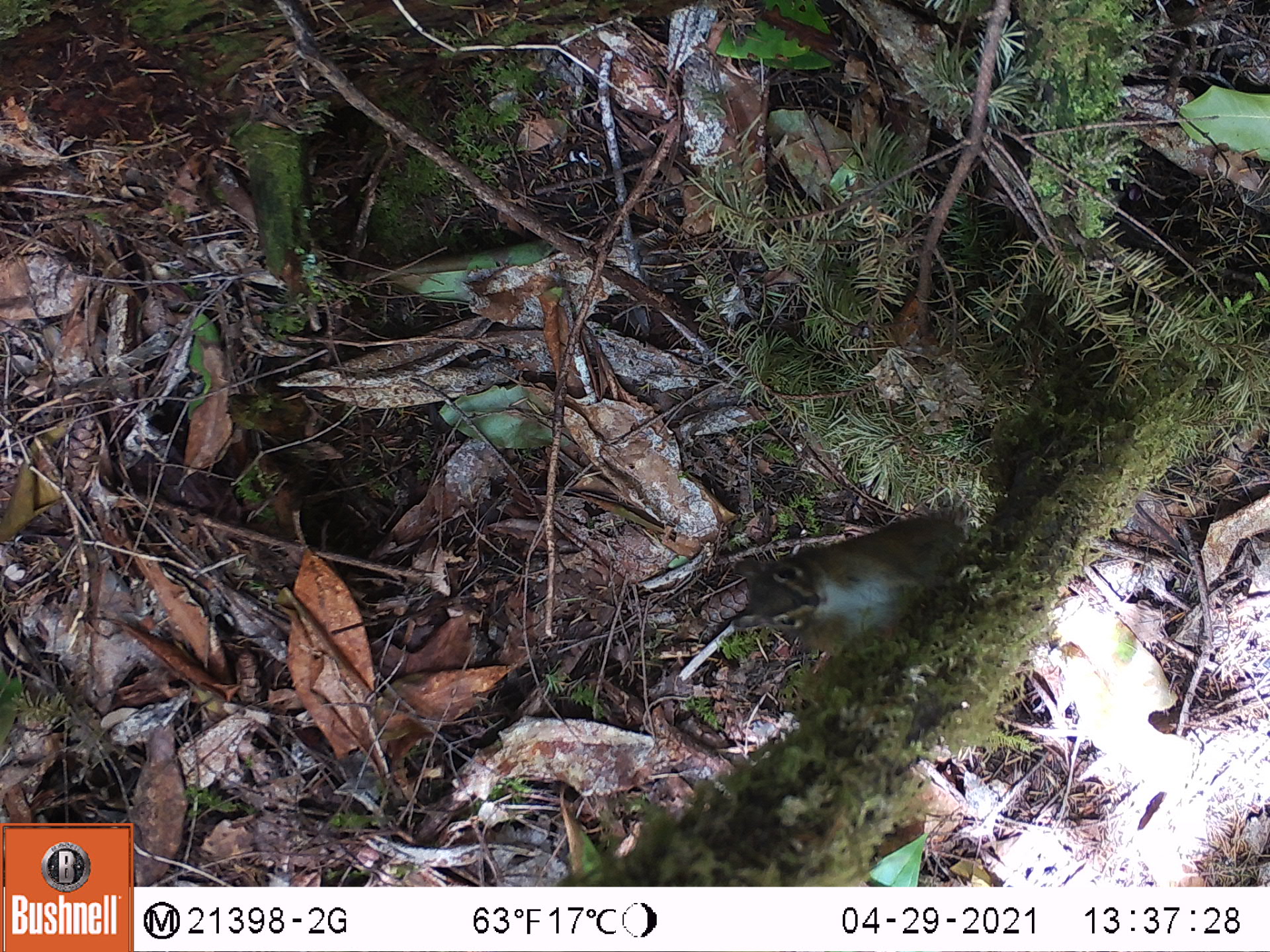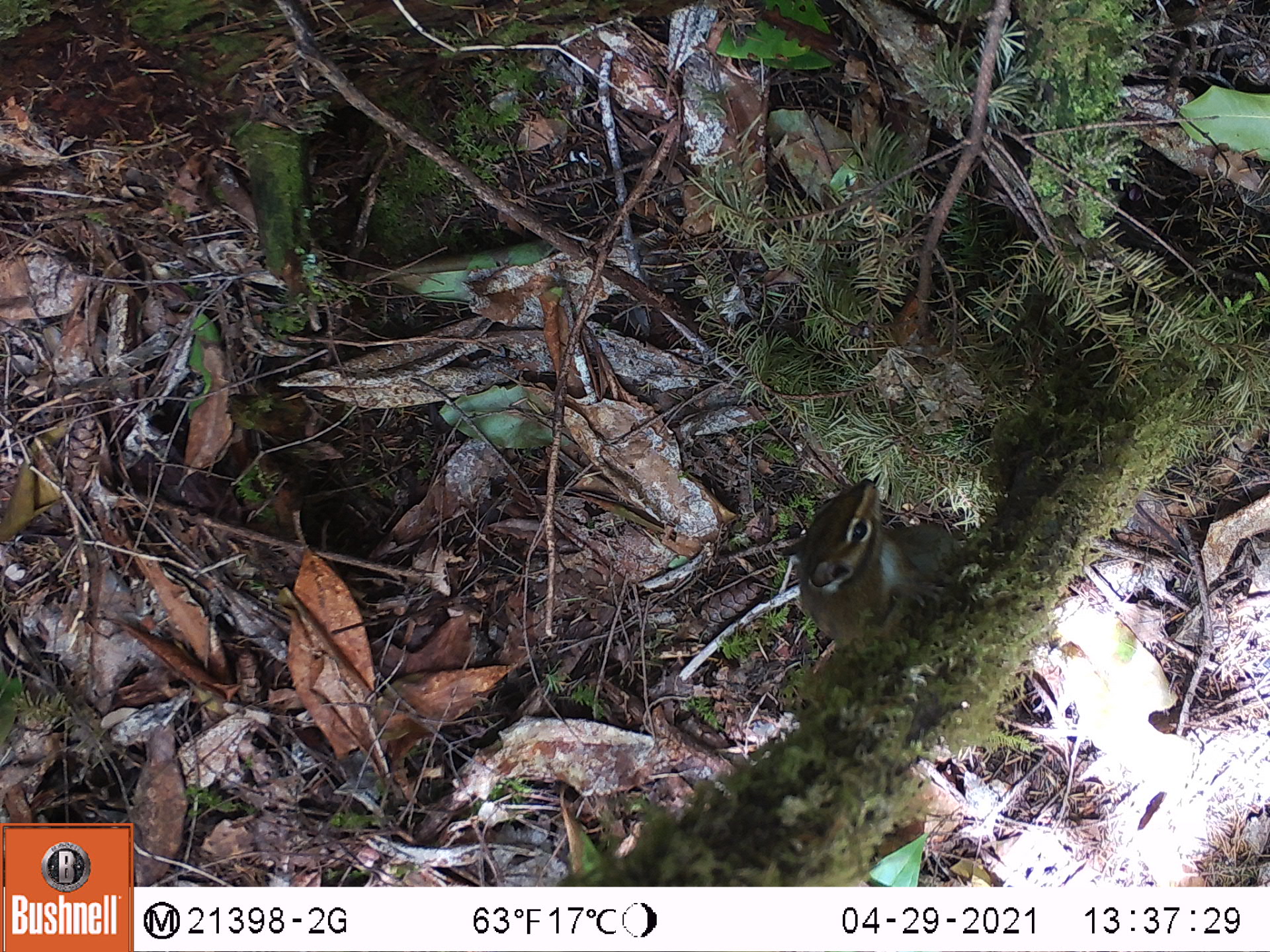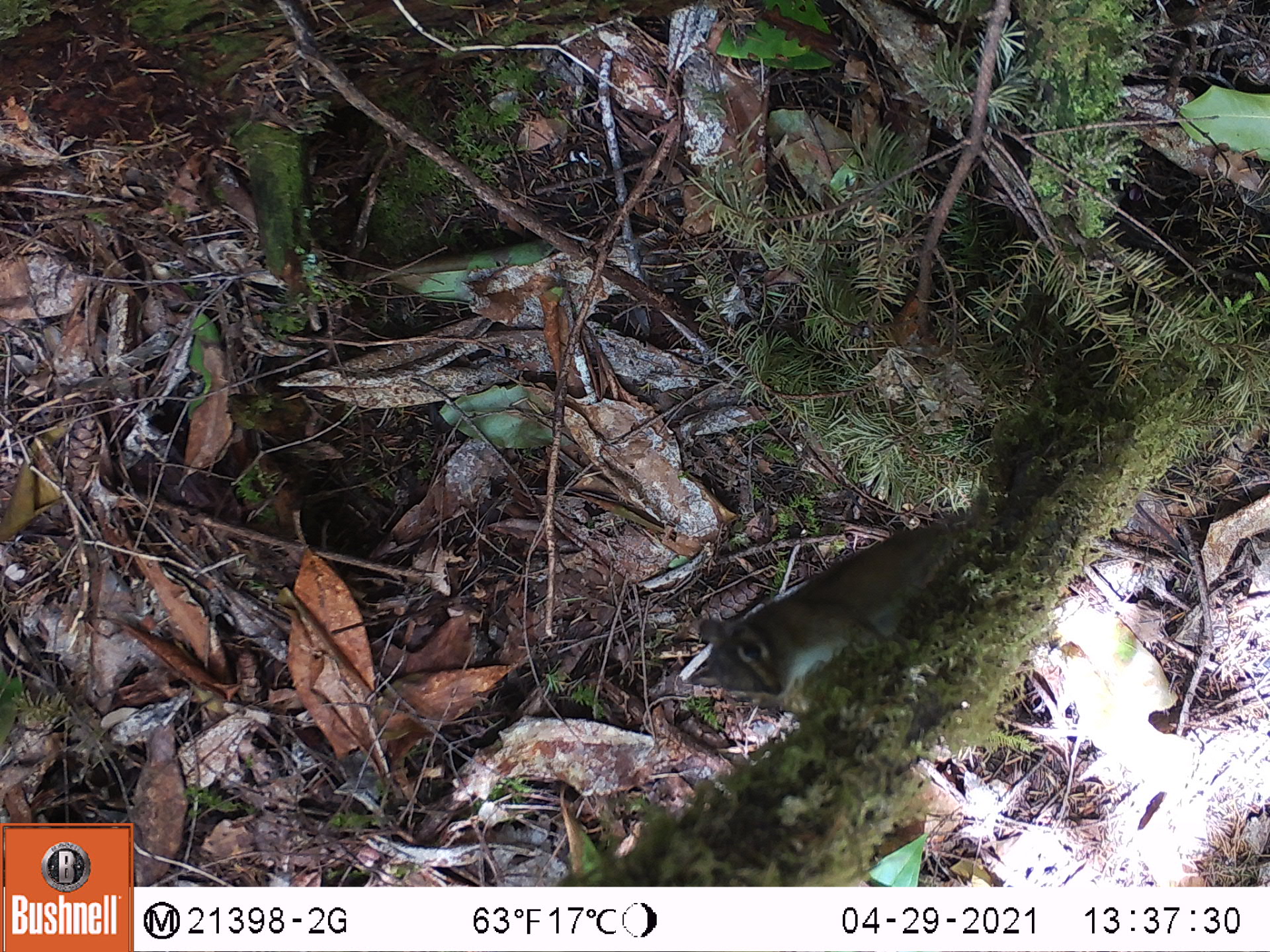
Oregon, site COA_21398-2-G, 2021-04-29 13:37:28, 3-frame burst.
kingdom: Animalia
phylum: Chordata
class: Mammalia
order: Rodentia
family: Sciuridae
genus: Neotamias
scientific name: Neotamias townsendii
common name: townsend's chipmunk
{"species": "townsend's chipmunk (Neotamias townsendii)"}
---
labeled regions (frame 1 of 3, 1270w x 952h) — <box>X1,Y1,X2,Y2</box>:
townsend's chipmunk: <box>718,498,976,662</box>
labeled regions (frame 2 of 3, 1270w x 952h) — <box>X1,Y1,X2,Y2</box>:
townsend's chipmunk: <box>778,468,972,663</box>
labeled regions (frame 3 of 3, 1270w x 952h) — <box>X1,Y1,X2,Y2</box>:
townsend's chipmunk: <box>680,505,985,713</box>